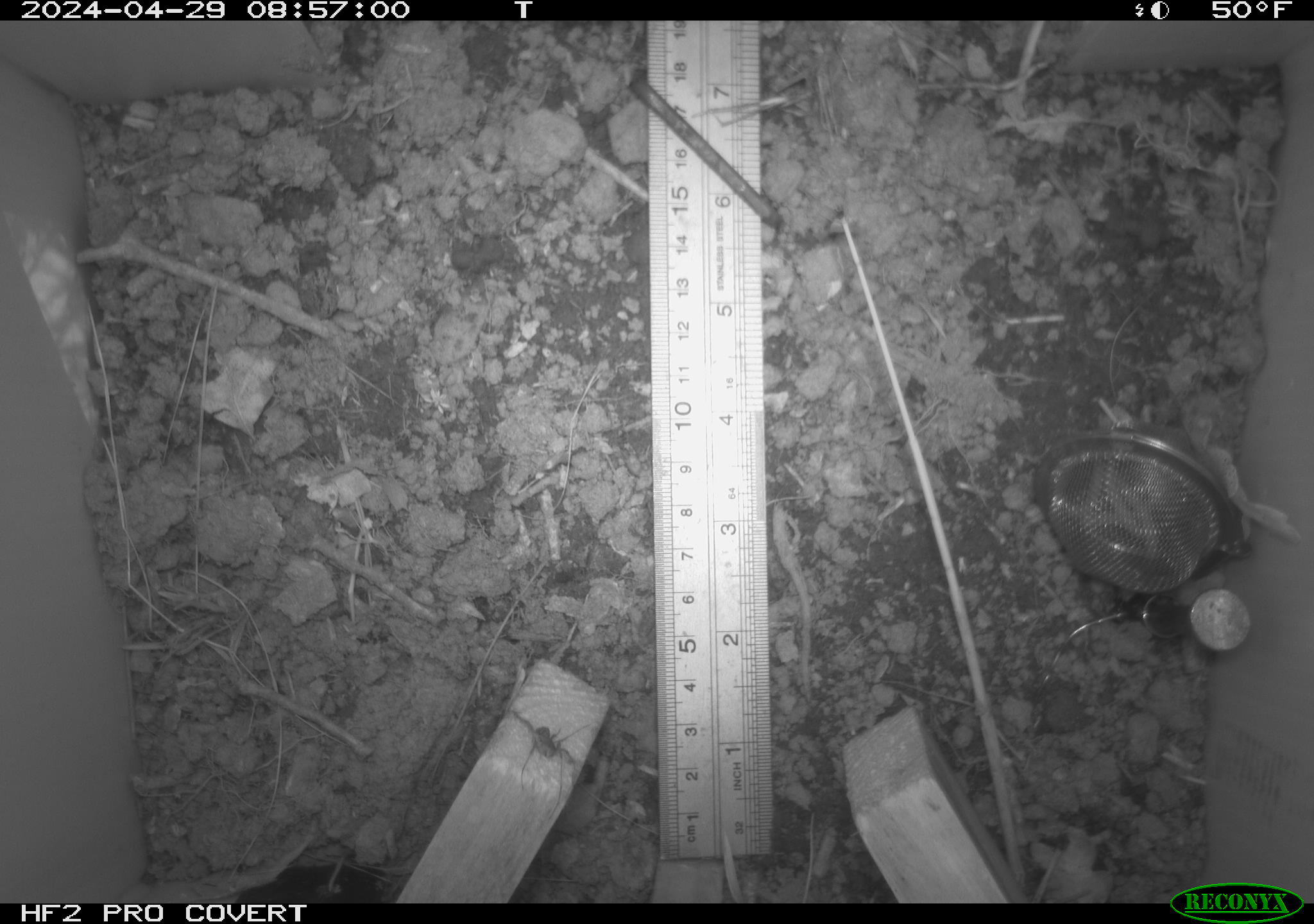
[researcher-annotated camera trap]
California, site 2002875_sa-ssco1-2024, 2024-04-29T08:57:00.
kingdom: Animalia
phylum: Arthropoda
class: Arachnida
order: Araneae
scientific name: Araneae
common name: spider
Spider (Araneae).